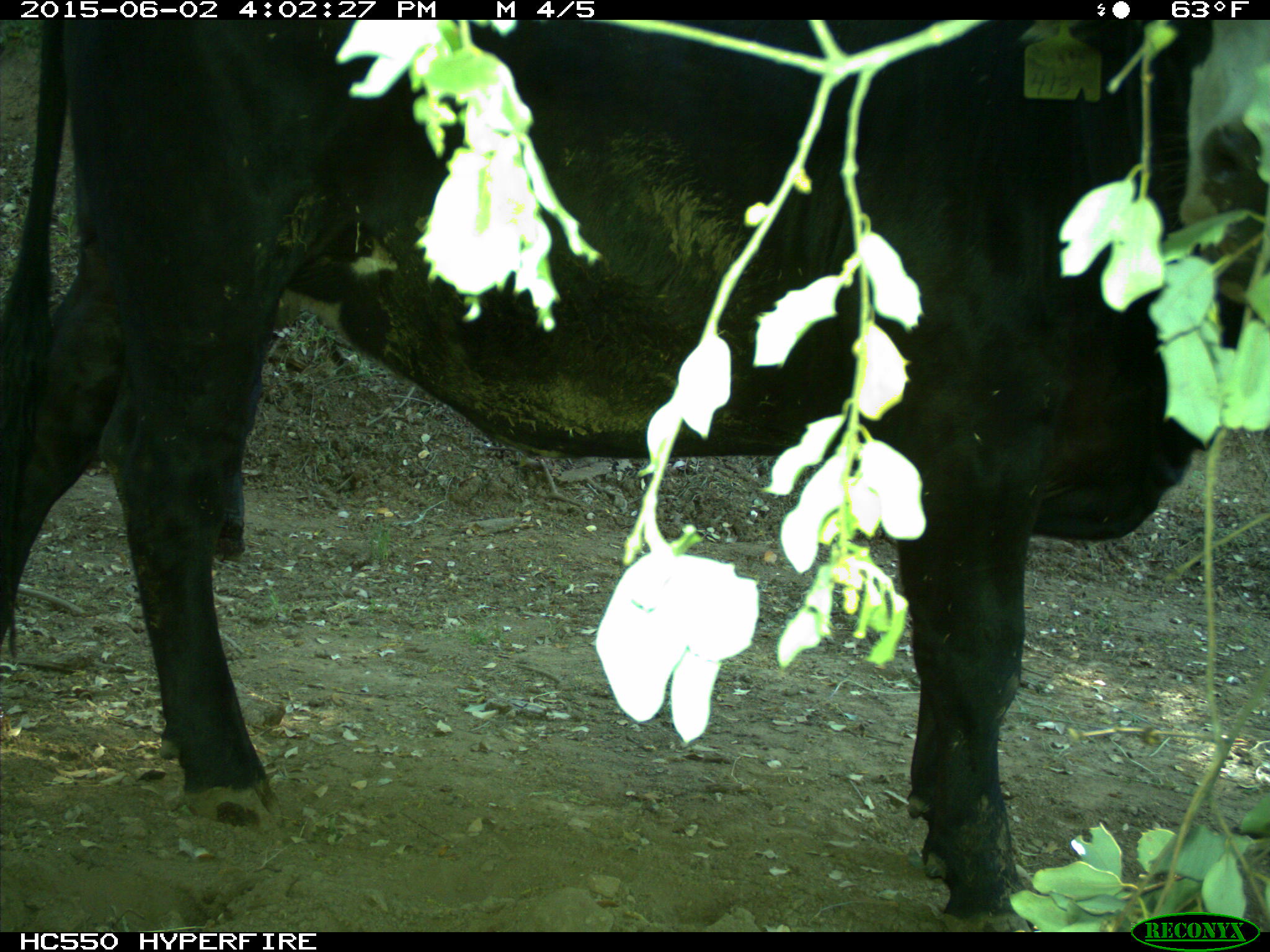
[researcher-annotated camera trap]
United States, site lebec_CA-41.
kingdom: Animalia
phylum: Chordata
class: Mammalia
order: Artiodactyla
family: Bovidae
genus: Bos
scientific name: Bos taurus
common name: domestic cow